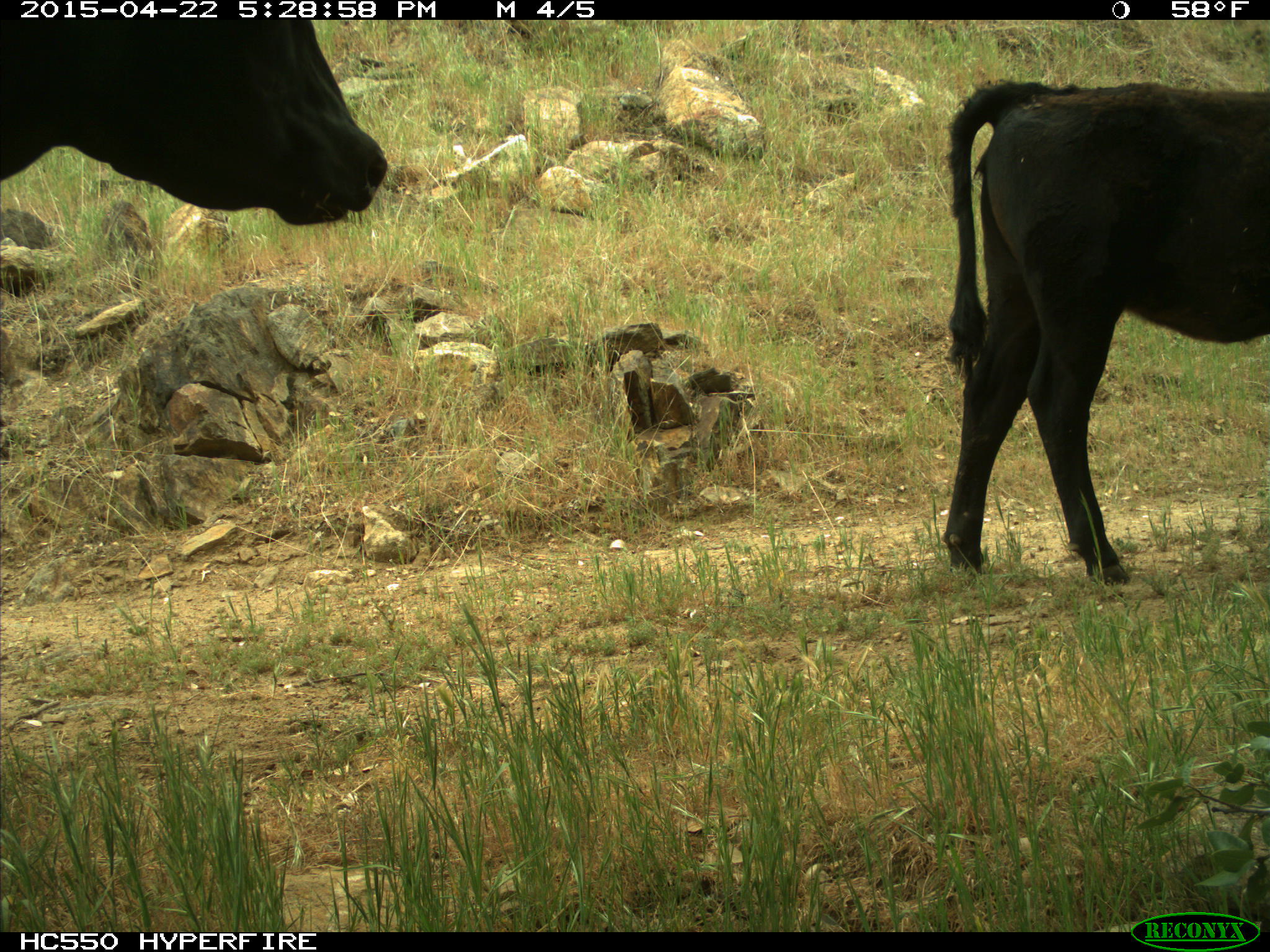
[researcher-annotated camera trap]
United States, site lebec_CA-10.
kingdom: Animalia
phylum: Chordata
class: Mammalia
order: Artiodactyla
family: Bovidae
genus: Bos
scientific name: Bos taurus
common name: domestic cow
Bos taurus (domestic cow).